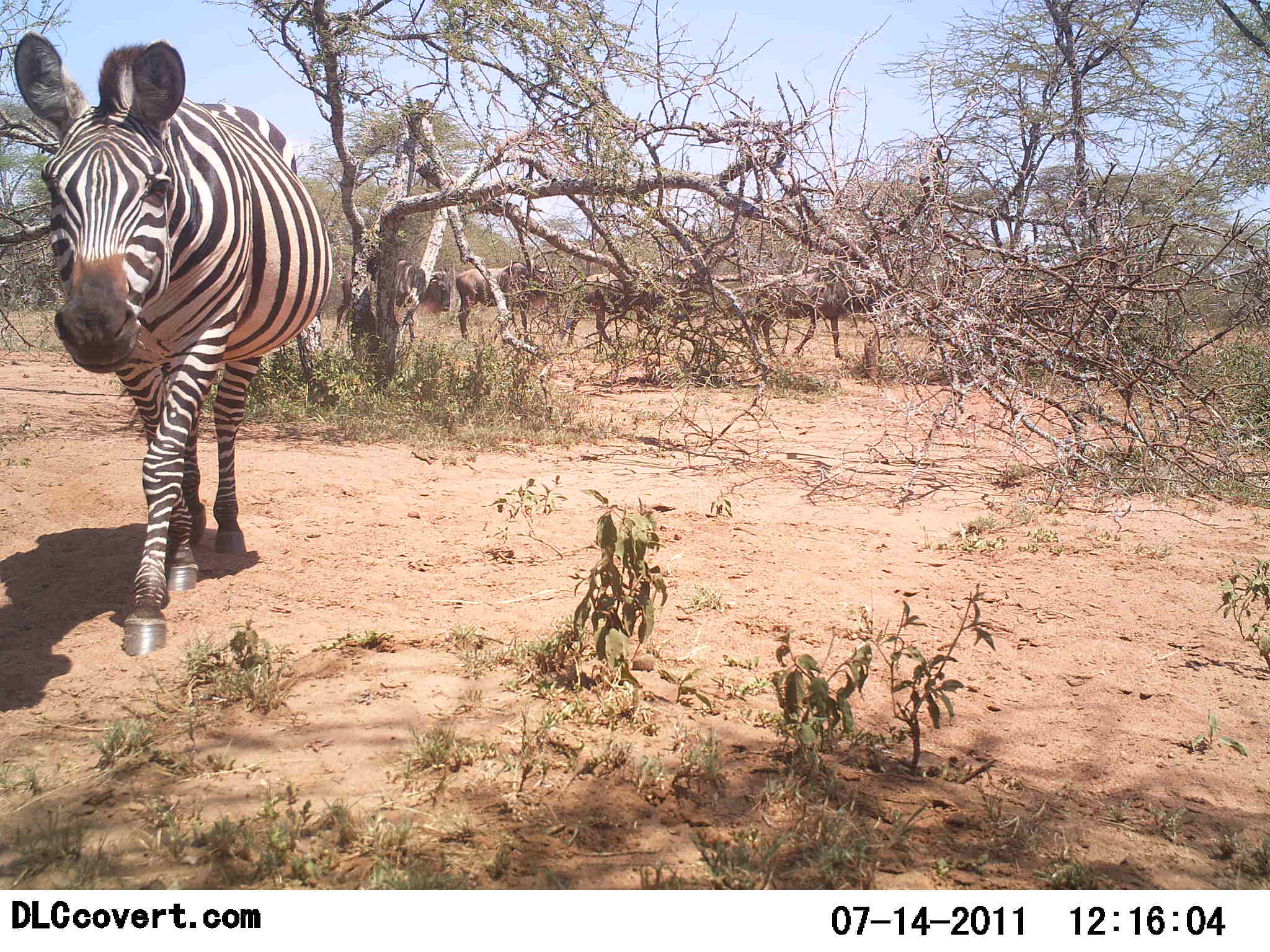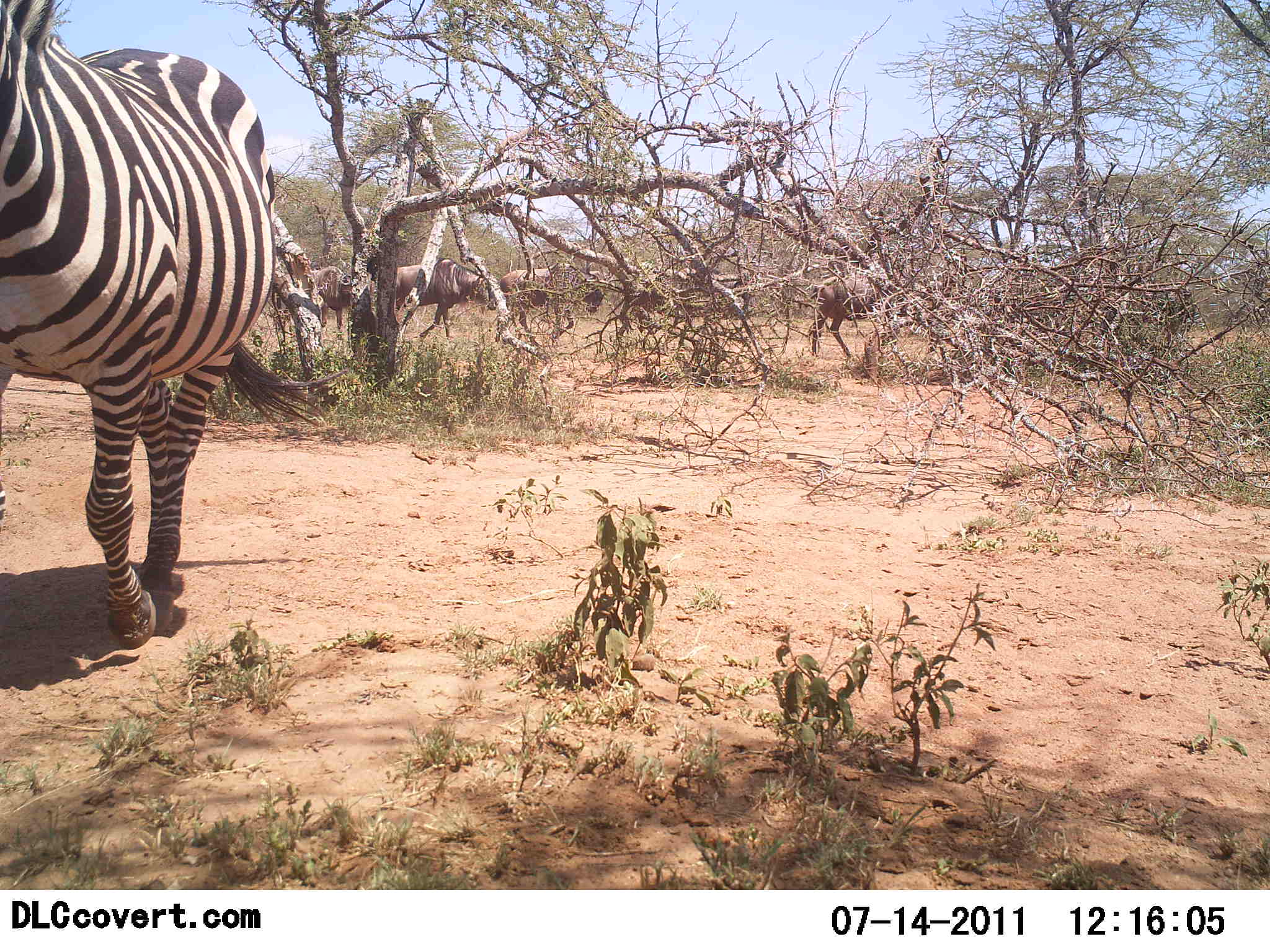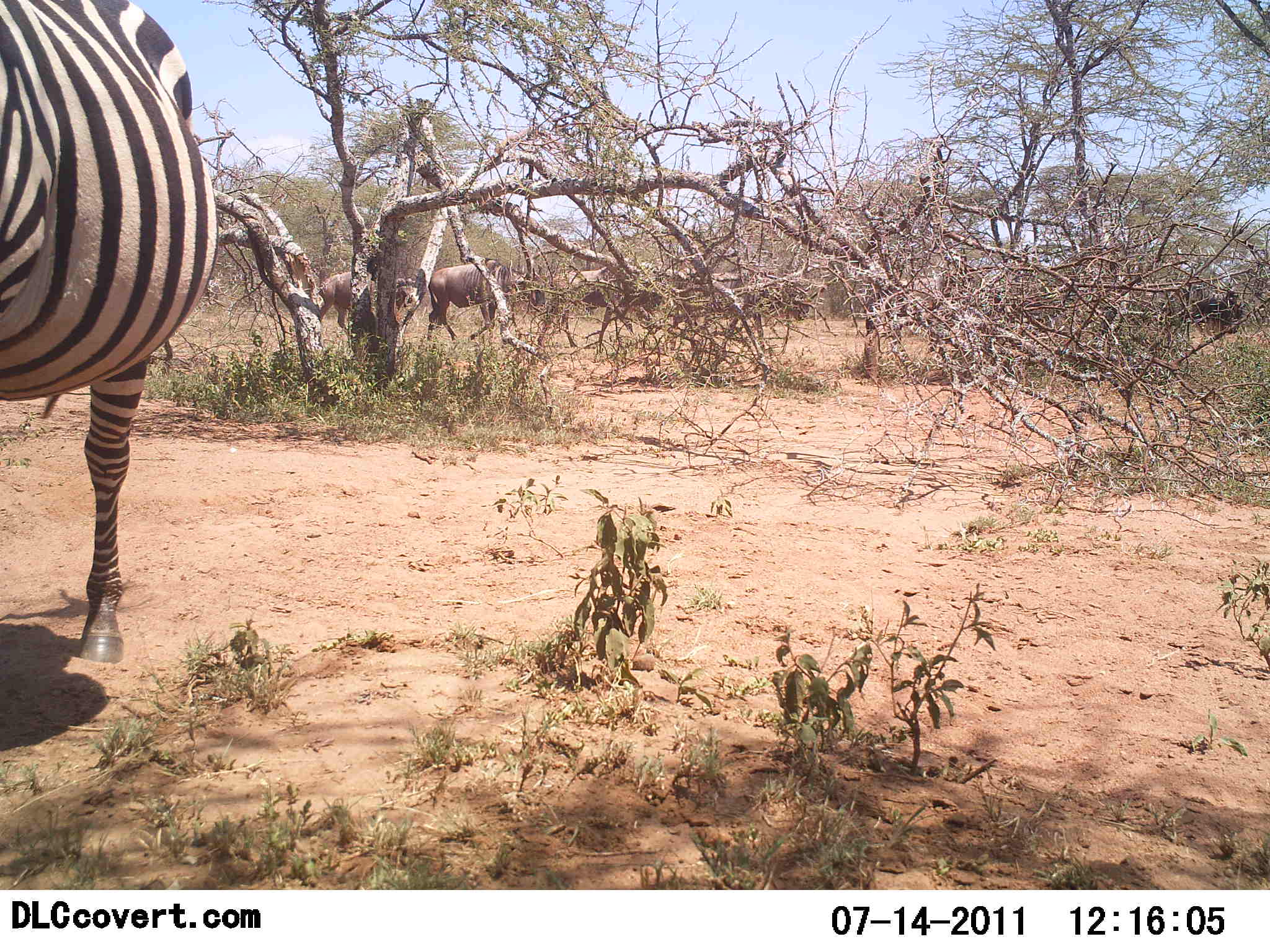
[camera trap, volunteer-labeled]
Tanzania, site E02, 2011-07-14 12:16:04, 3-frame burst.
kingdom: Animalia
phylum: Chordata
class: Mammalia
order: Artiodactyla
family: Bovidae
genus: Connochaetes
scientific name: Connochaetes taurinus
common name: blue wildebeest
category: wildebeest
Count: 6.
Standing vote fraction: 17%.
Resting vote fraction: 0%.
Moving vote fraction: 100%.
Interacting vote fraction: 0%.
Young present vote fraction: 0%.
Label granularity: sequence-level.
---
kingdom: Animalia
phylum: Chordata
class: Mammalia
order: Perissodactyla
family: Equidae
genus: Equus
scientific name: Equus quagga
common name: plains zebra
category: zebra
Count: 1.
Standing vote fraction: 15%.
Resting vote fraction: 0%.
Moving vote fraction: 92%.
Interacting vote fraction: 0%.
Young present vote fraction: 0%.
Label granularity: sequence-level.